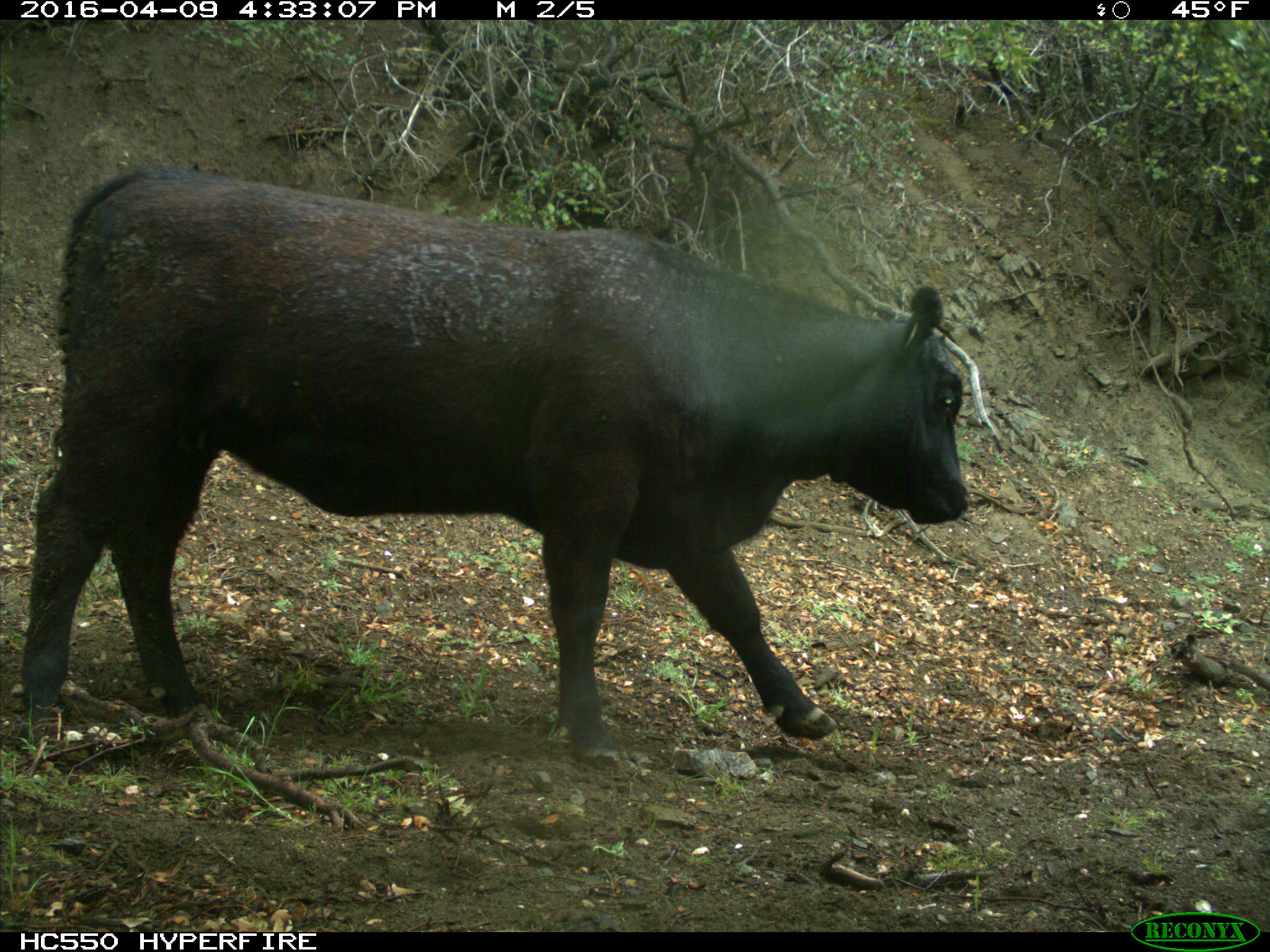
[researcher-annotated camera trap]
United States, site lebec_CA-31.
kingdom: Animalia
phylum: Chordata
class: Mammalia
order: Artiodactyla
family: Bovidae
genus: Bos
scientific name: Bos taurus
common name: domestic cow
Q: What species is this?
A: Bos taurus (domestic cow).